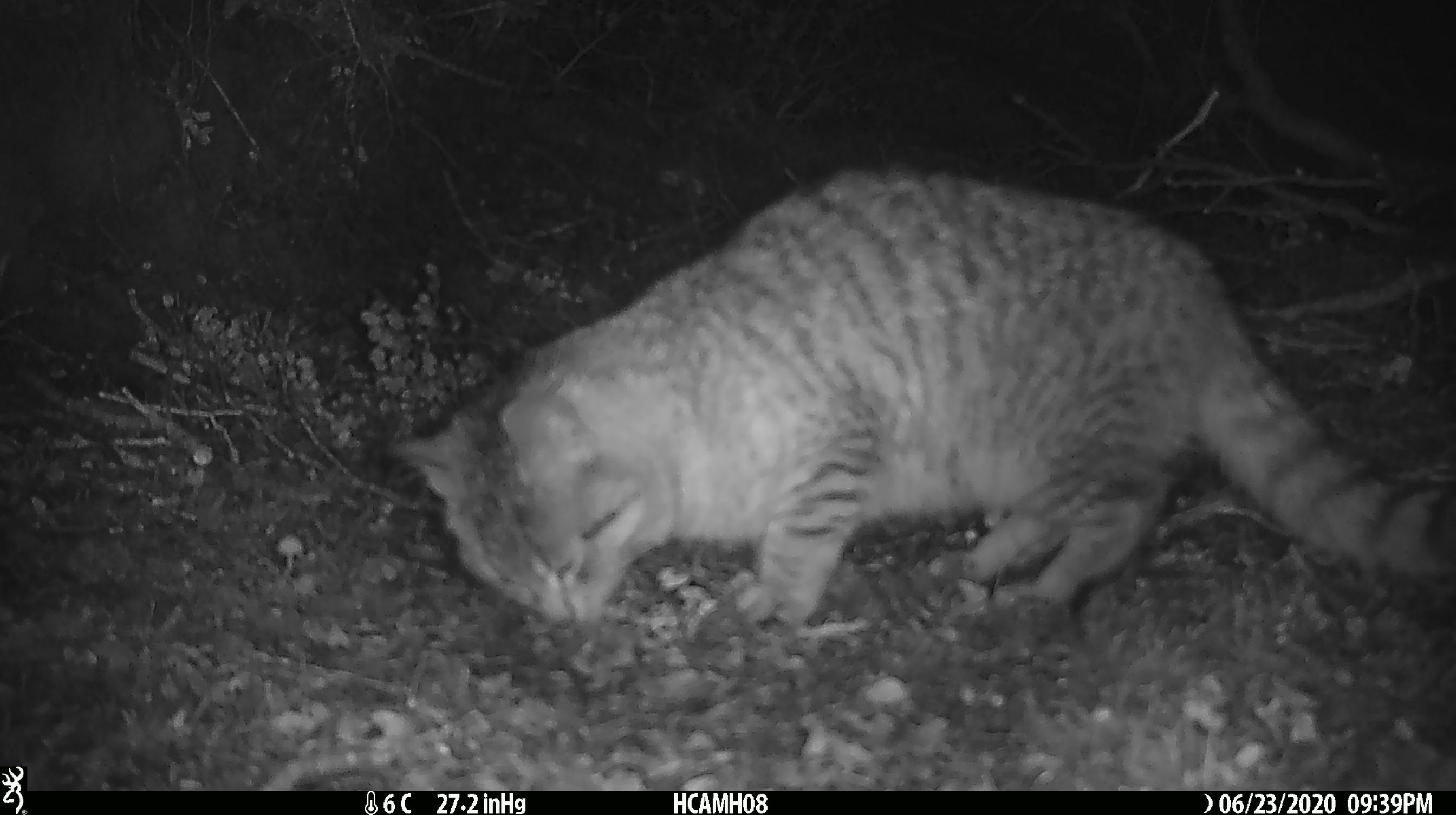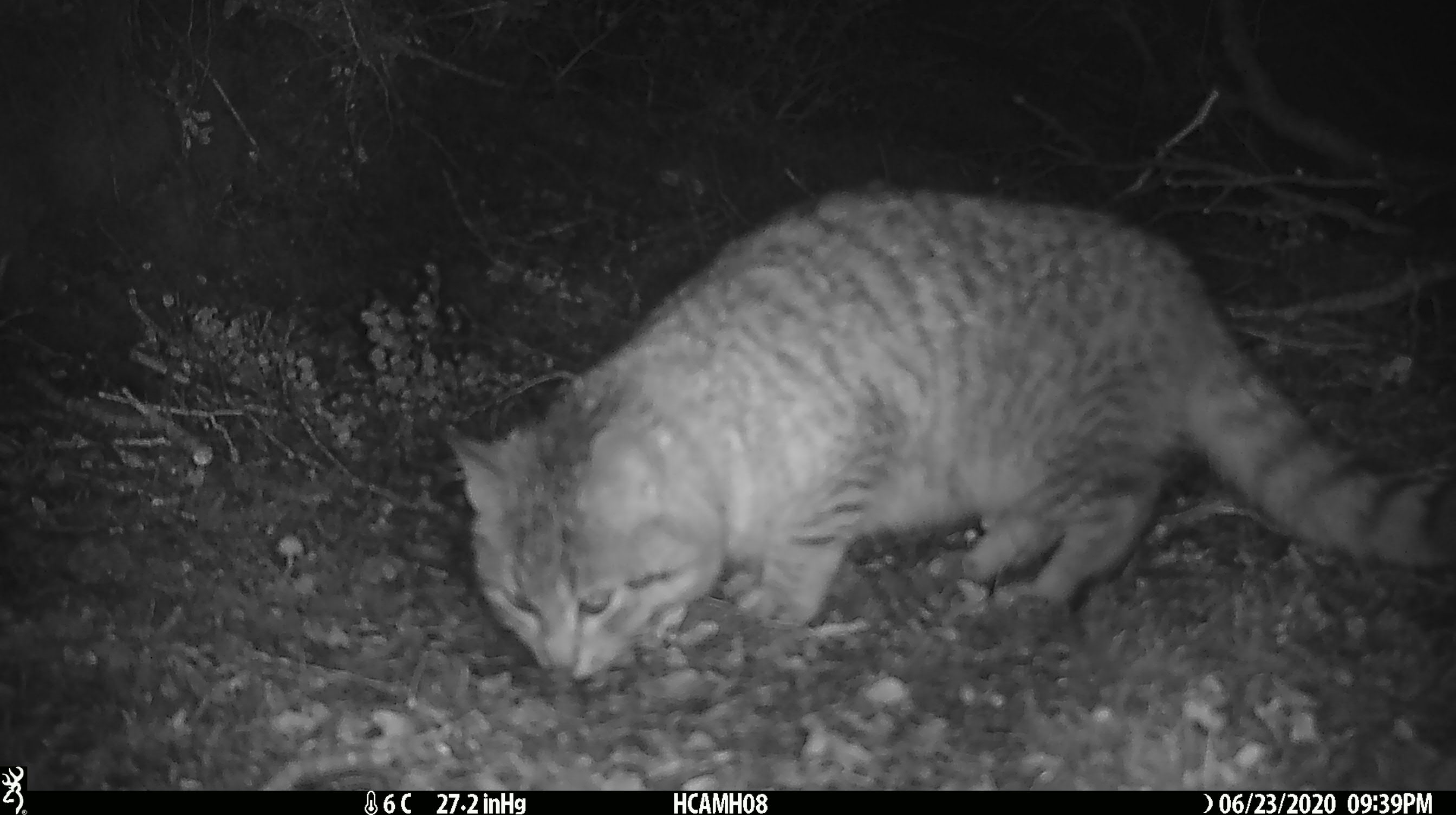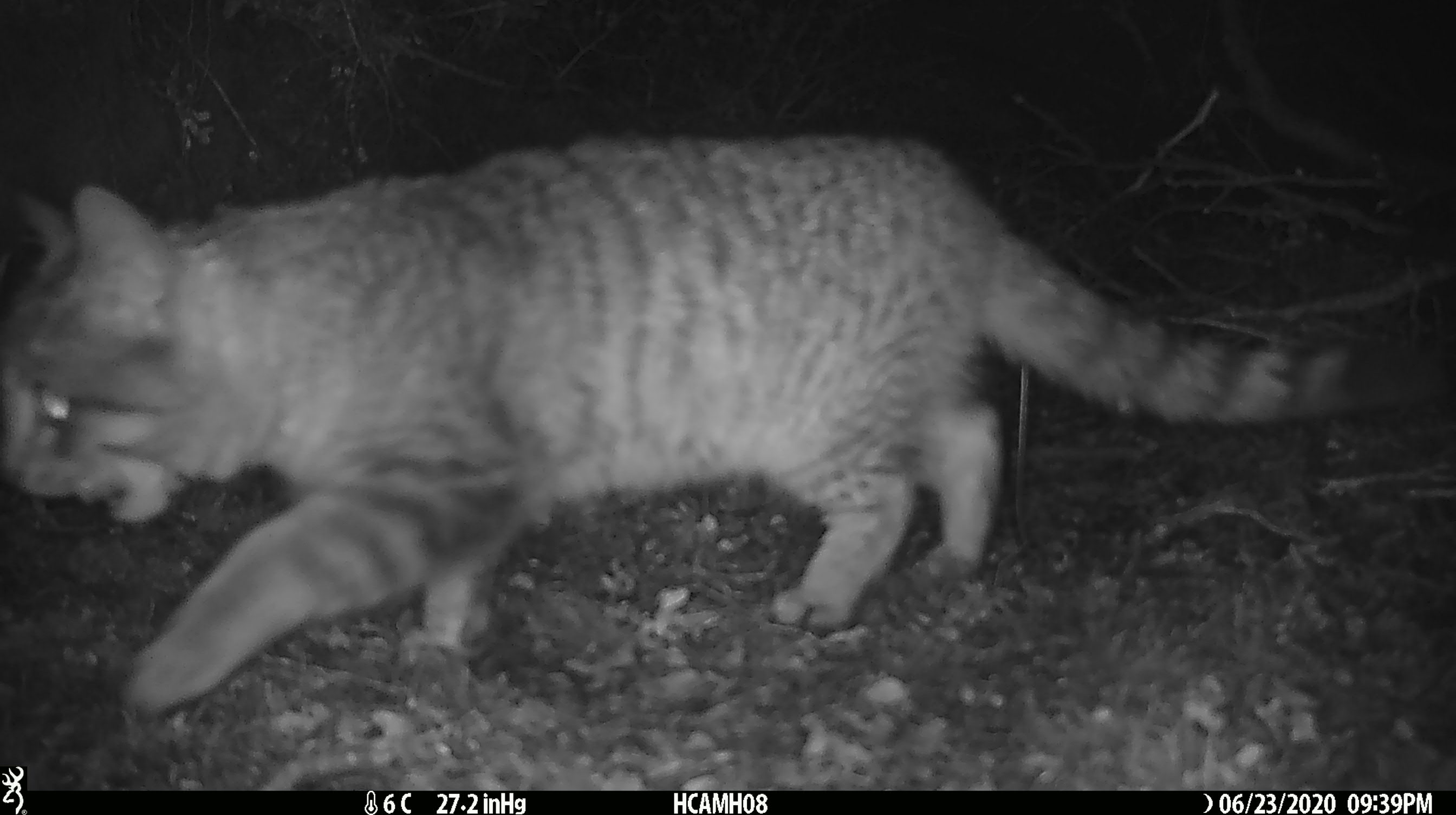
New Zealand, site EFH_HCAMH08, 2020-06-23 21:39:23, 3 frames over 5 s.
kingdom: Animalia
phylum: Chordata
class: Mammalia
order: Carnivora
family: Felidae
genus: Felis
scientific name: Felis catus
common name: domestic cat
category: cat